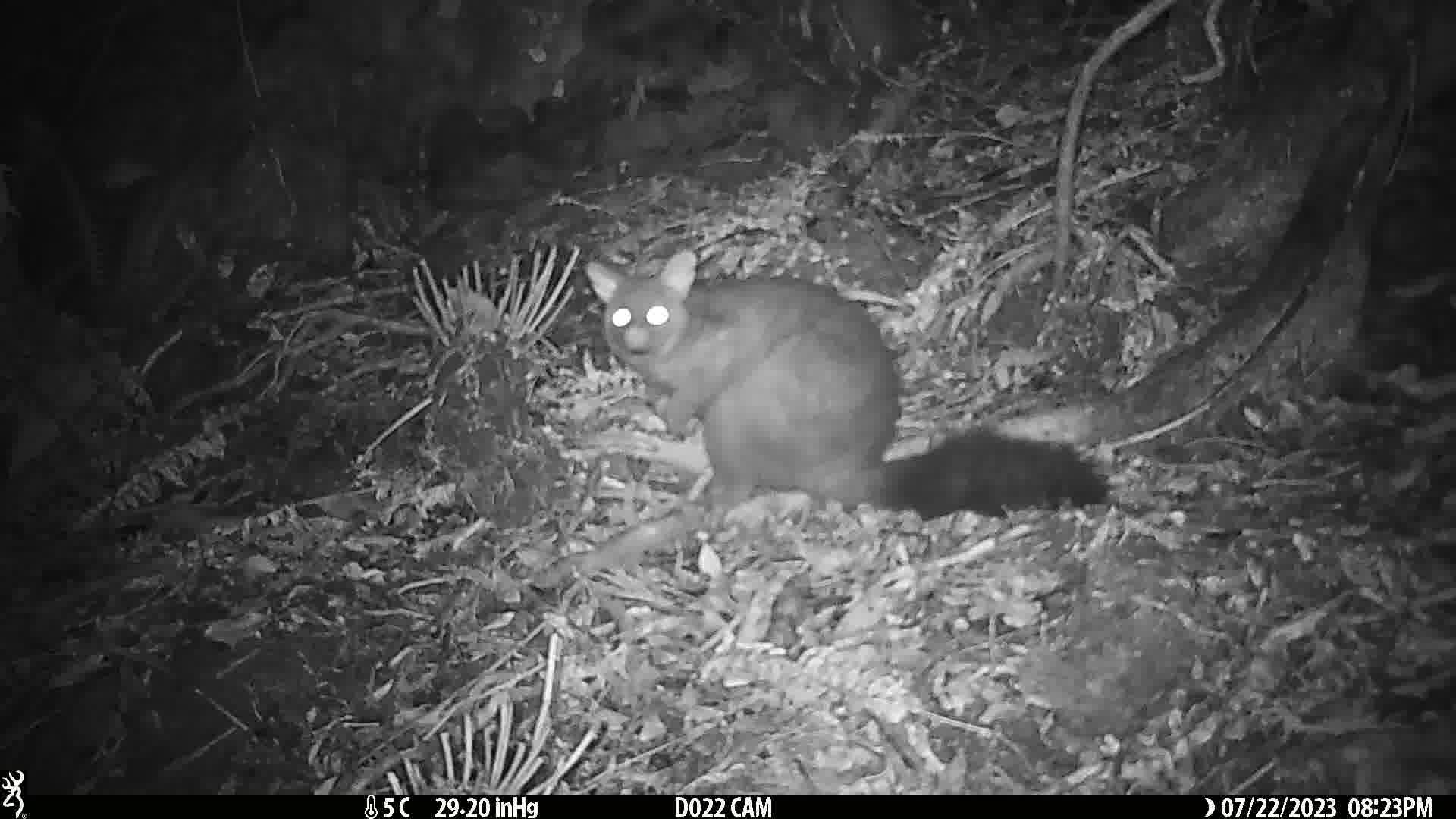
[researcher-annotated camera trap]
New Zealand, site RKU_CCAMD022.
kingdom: Animalia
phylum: Chordata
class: Mammalia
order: Diprotodontia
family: Phalangeridae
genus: Trichosurus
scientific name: Trichosurus vulpecula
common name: common brushtail possum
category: possum